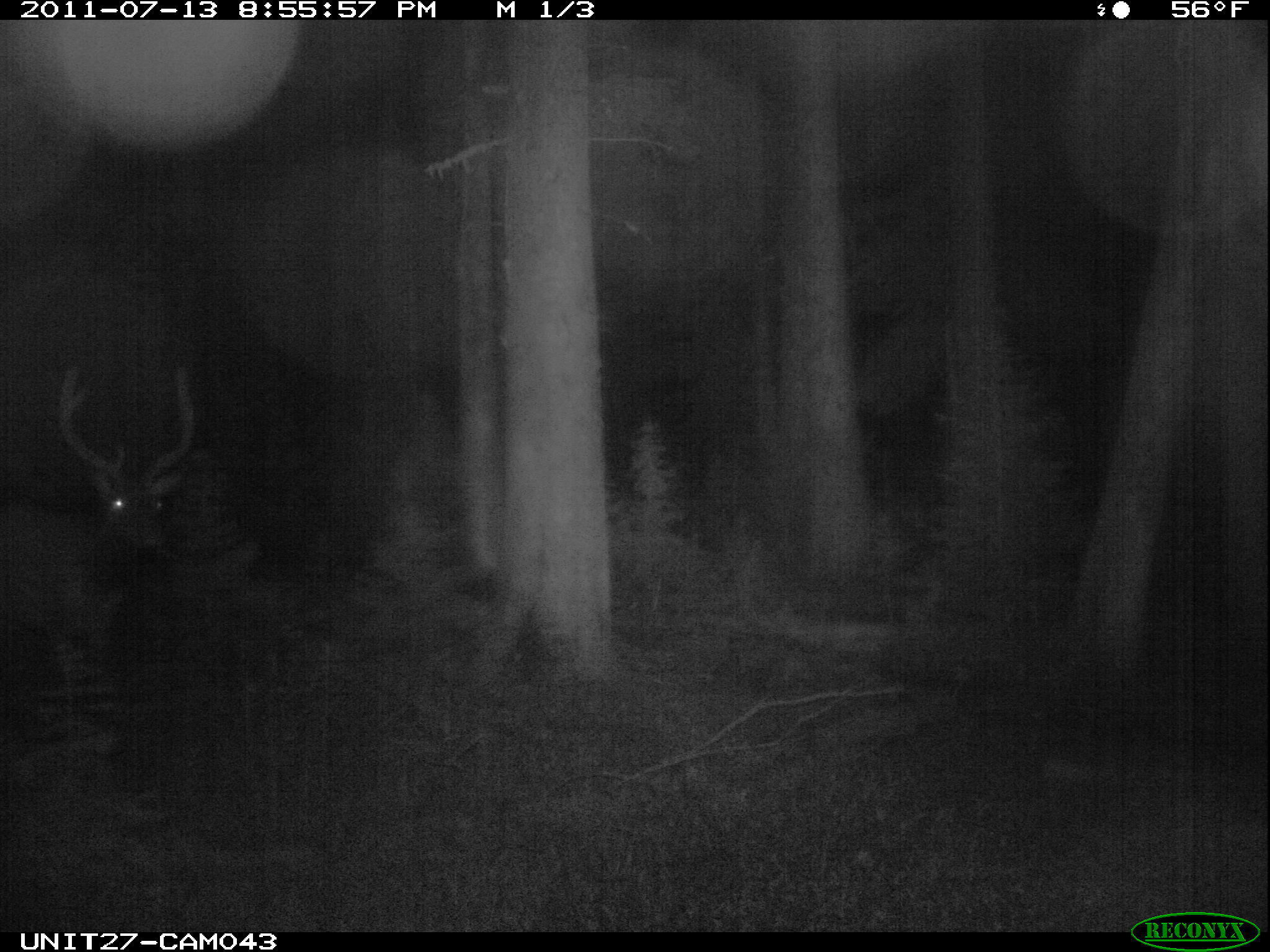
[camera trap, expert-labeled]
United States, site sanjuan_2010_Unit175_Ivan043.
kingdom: Animalia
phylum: Chordata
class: Mammalia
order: Artiodactyla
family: Cervidae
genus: Cervus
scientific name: Cervus elaphus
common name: red deer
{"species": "Cervus elaphus (red deer)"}